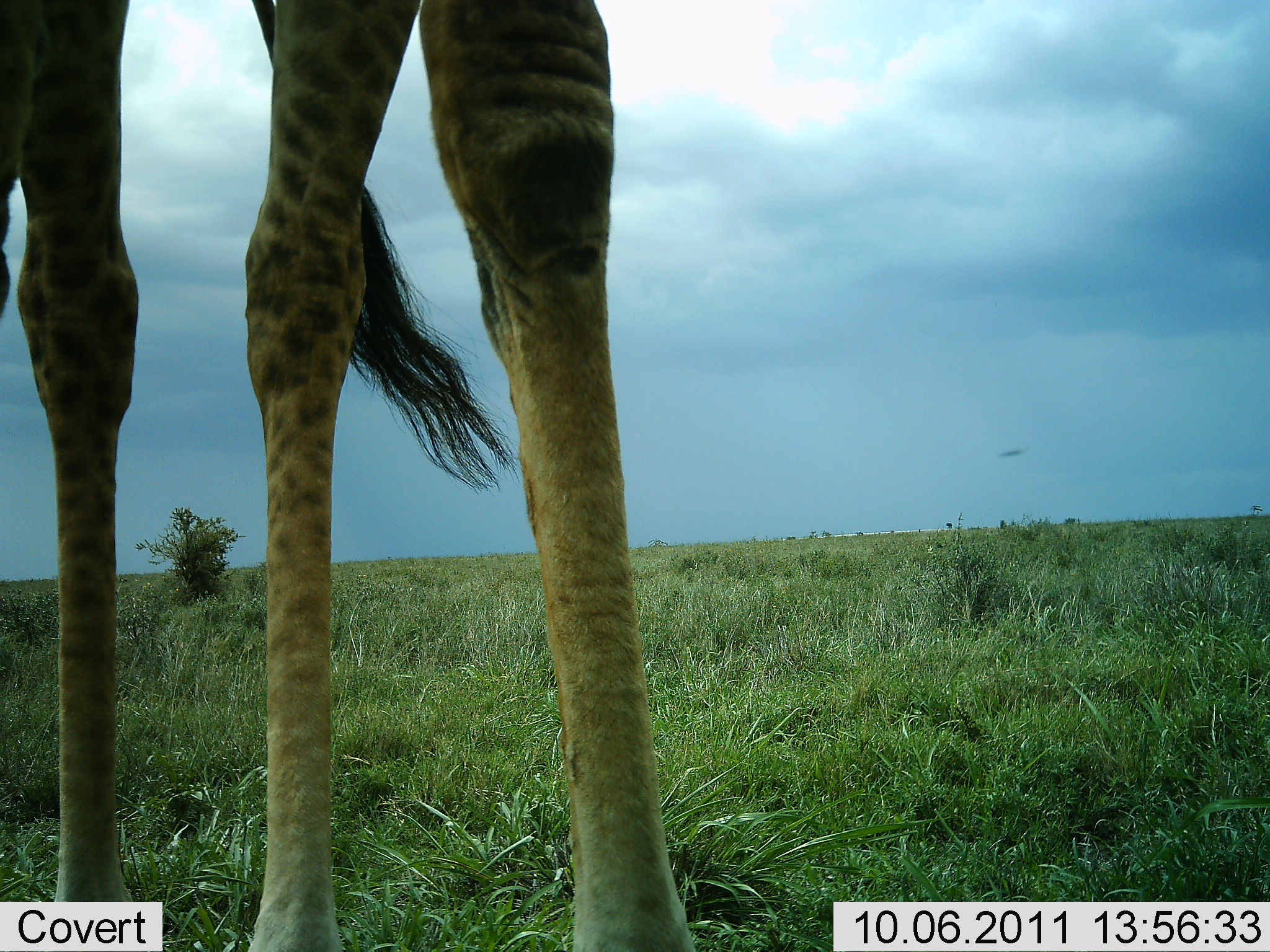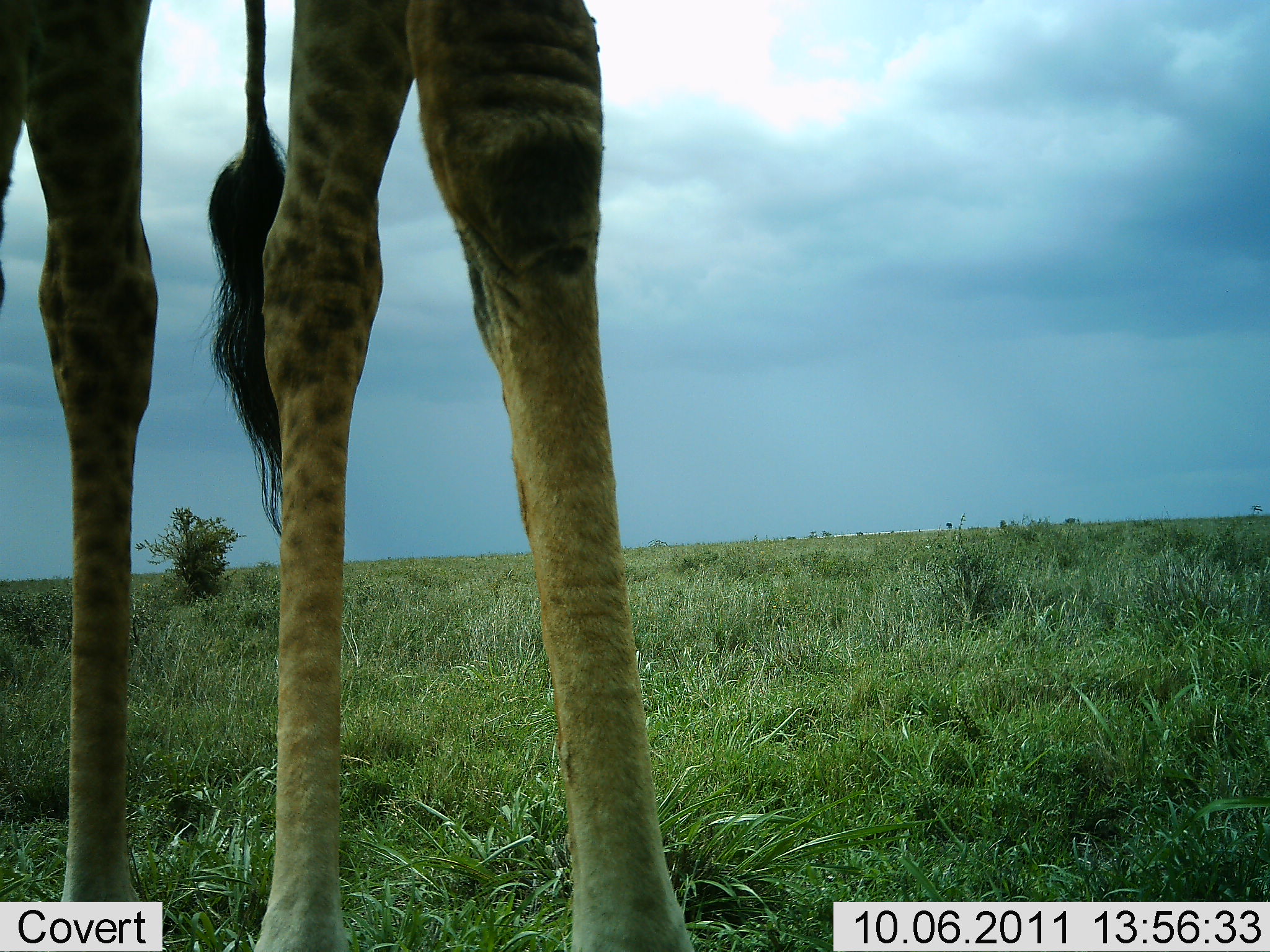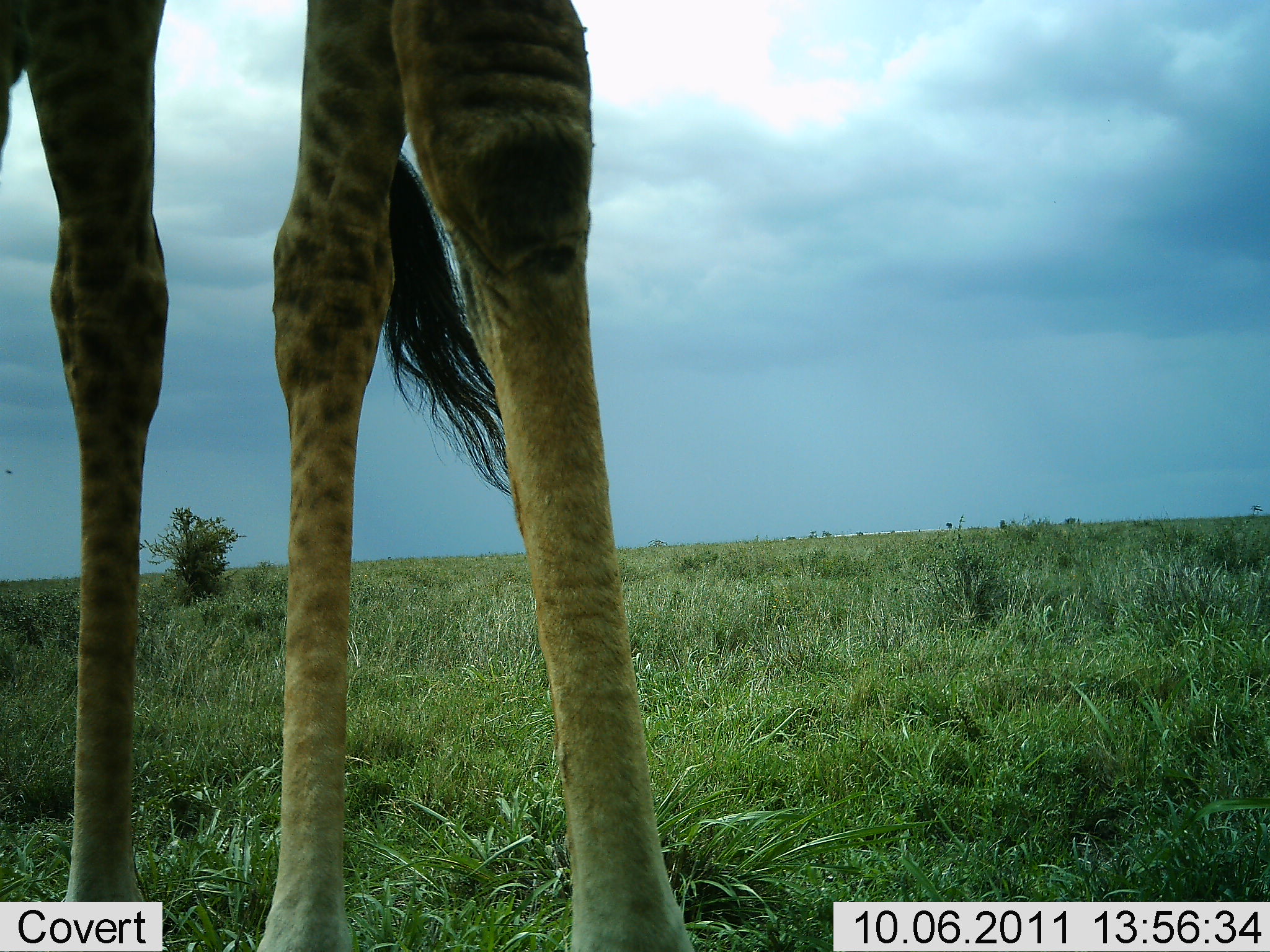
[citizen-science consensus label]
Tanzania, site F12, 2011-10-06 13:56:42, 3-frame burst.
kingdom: Animalia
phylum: Chordata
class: Mammalia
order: Artiodactyla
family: Giraffidae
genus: Giraffa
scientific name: Giraffa camelopardalis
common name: giraffe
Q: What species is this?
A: Giraffe (Giraffa camelopardalis).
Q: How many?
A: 1.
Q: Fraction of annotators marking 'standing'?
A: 100%.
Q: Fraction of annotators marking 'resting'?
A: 0%.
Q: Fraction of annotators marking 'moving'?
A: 8%.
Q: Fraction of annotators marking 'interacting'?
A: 0%.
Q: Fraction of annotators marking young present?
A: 0%.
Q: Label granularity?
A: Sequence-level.